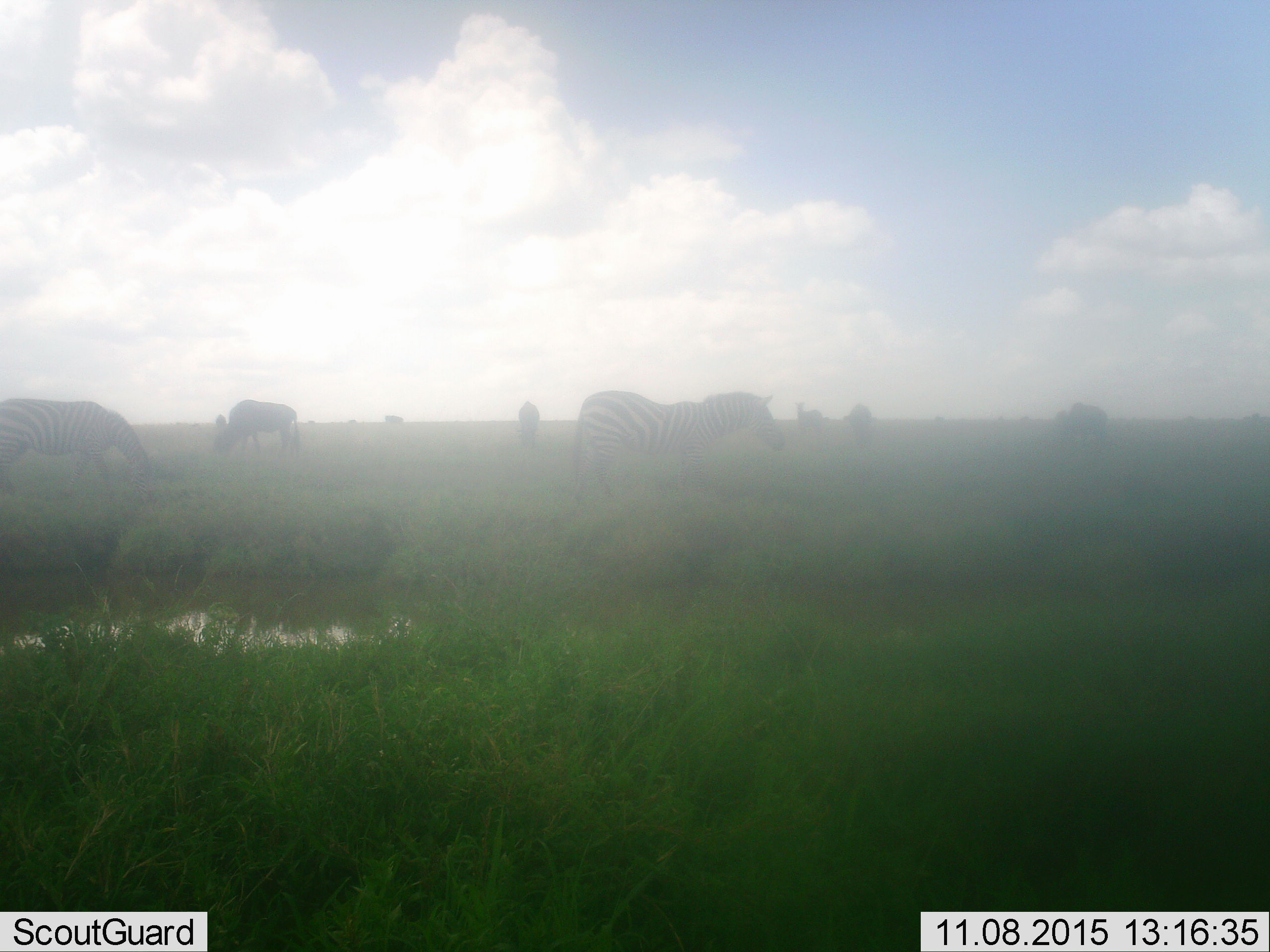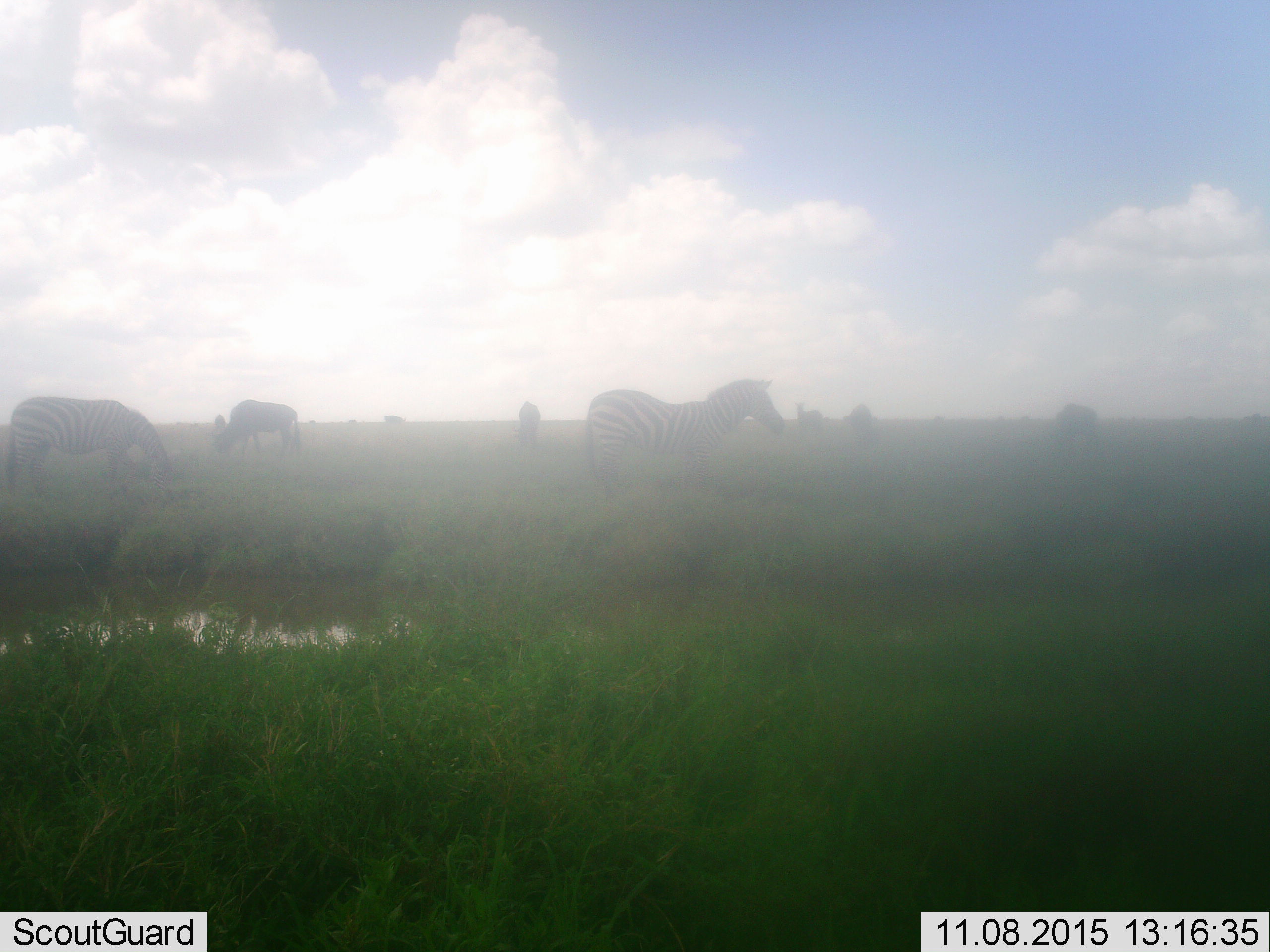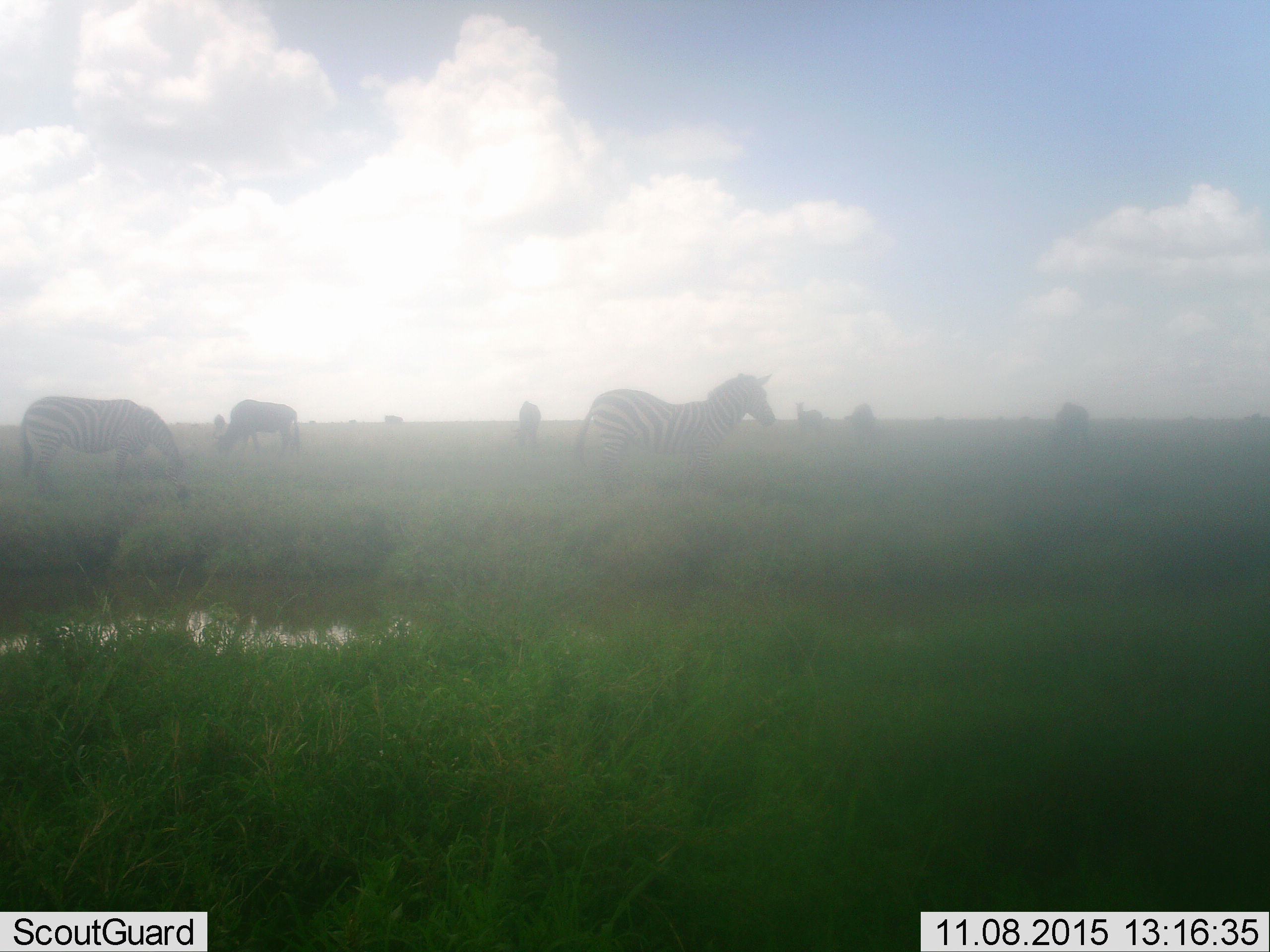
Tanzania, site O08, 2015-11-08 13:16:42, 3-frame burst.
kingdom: Animalia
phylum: Chordata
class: Mammalia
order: Perissodactyla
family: Equidae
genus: Equus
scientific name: Equus quagga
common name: plains zebra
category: zebra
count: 6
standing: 75%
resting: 0%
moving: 12%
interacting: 12%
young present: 0%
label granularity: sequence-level